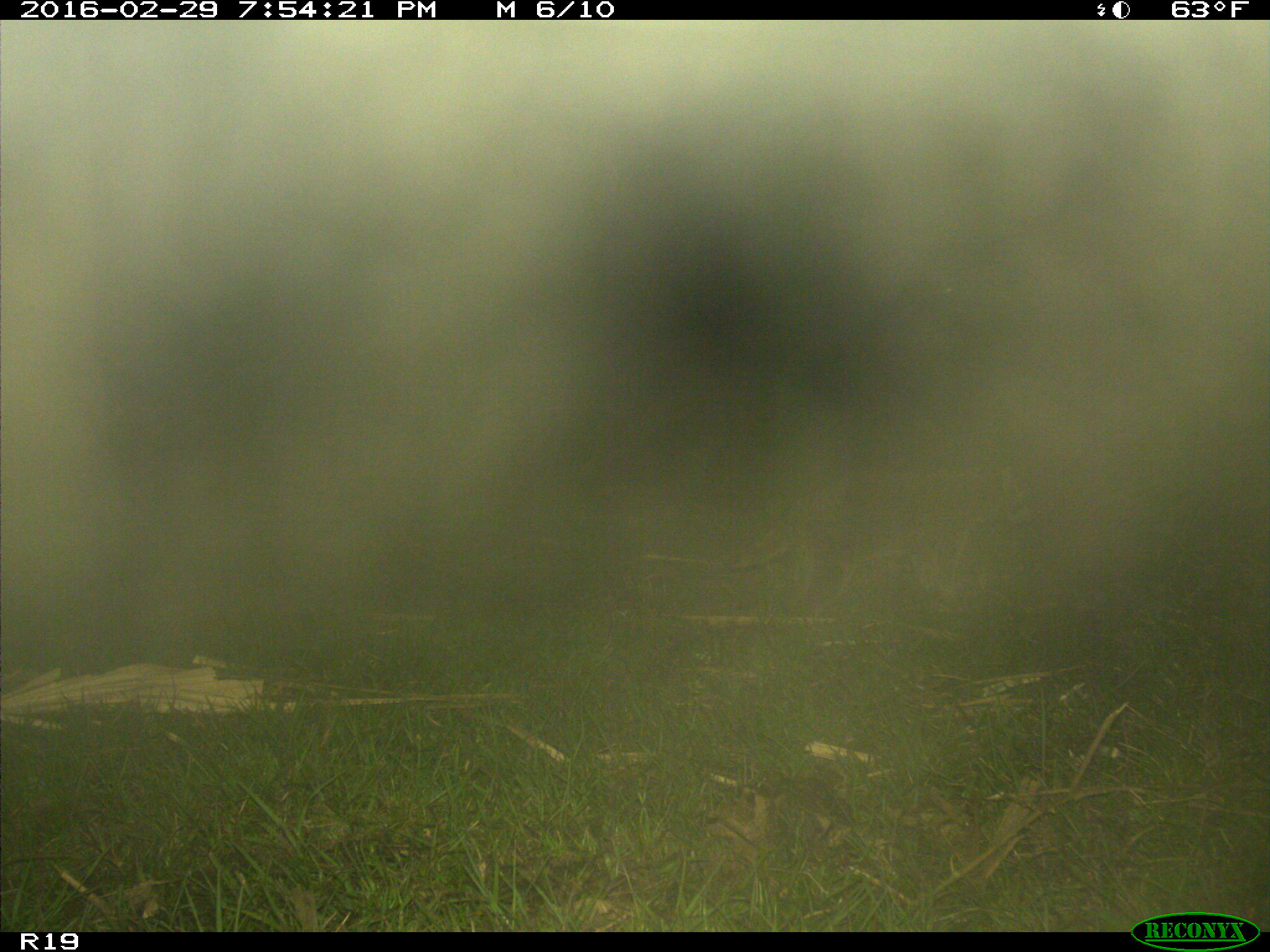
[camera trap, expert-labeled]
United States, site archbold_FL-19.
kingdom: Animalia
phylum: Chordata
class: Mammalia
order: Carnivora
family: Procyonidae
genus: Procyon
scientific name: Procyon lotor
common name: common raccoon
Procyon lotor (common raccoon).